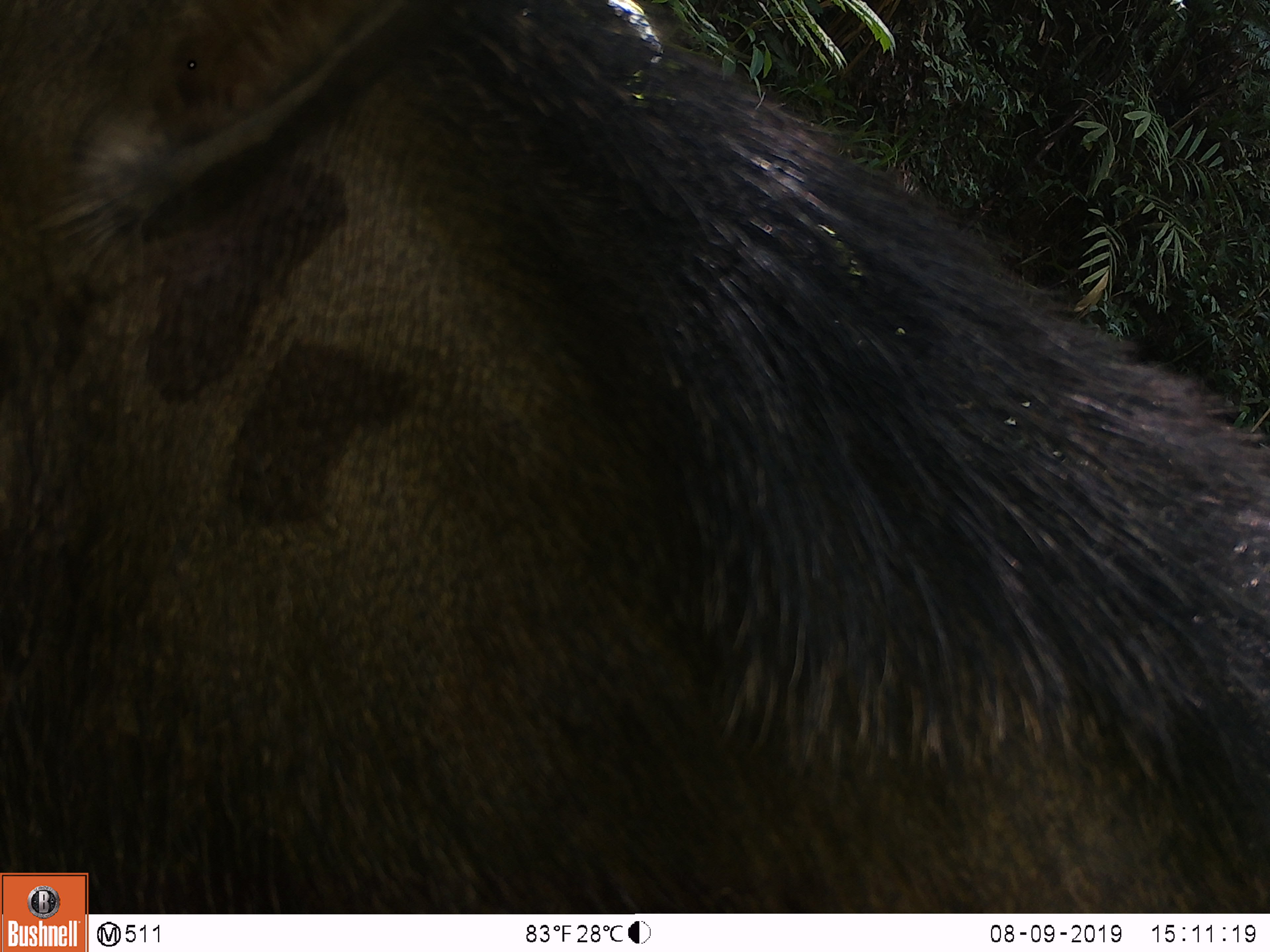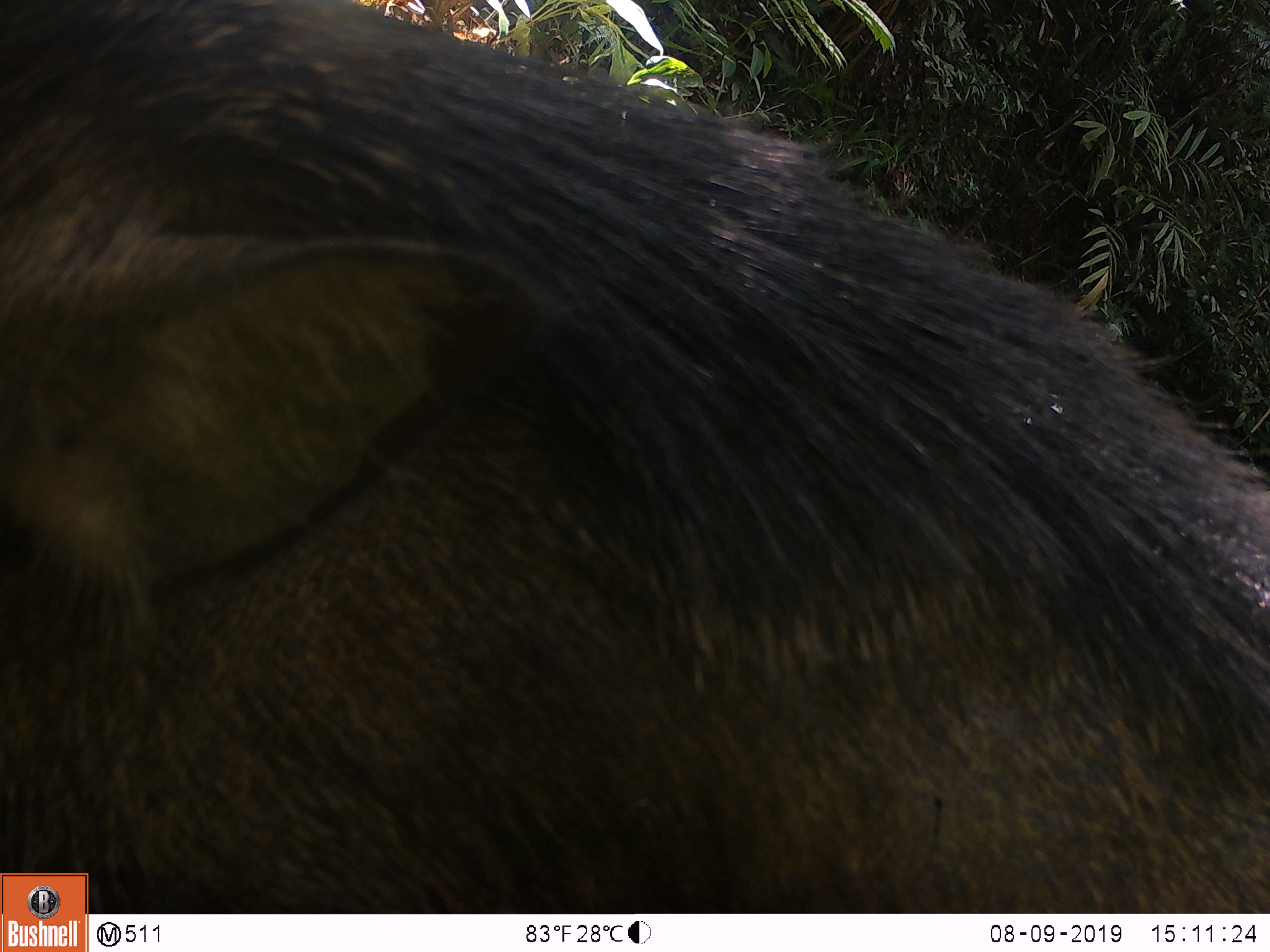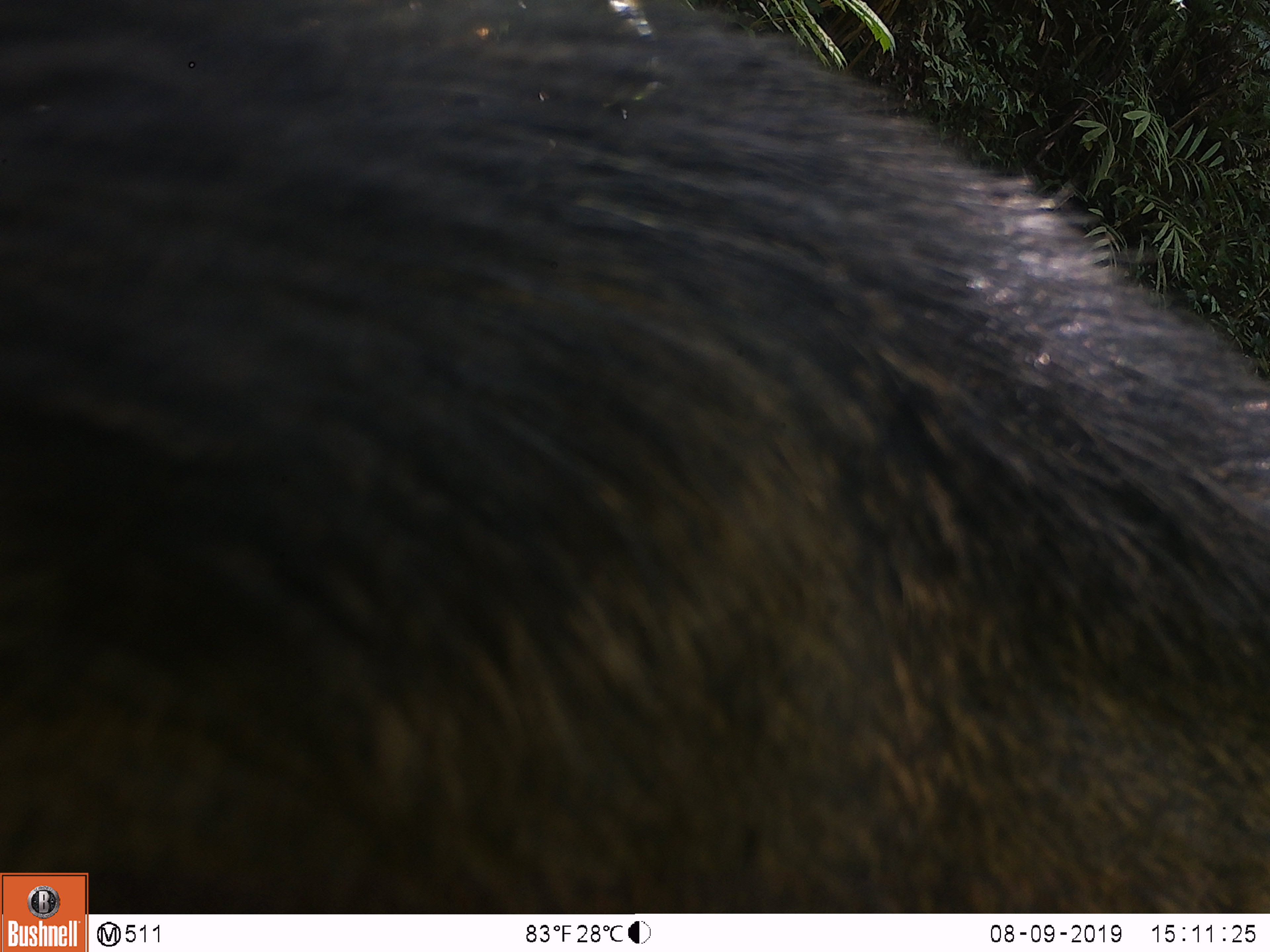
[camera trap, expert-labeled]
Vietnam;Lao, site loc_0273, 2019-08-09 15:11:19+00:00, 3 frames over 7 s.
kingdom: Animalia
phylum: Chordata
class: Mammalia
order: Artiodactyla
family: Suidae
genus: Sus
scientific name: Sus scrofa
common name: eurasian wild pig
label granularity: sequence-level